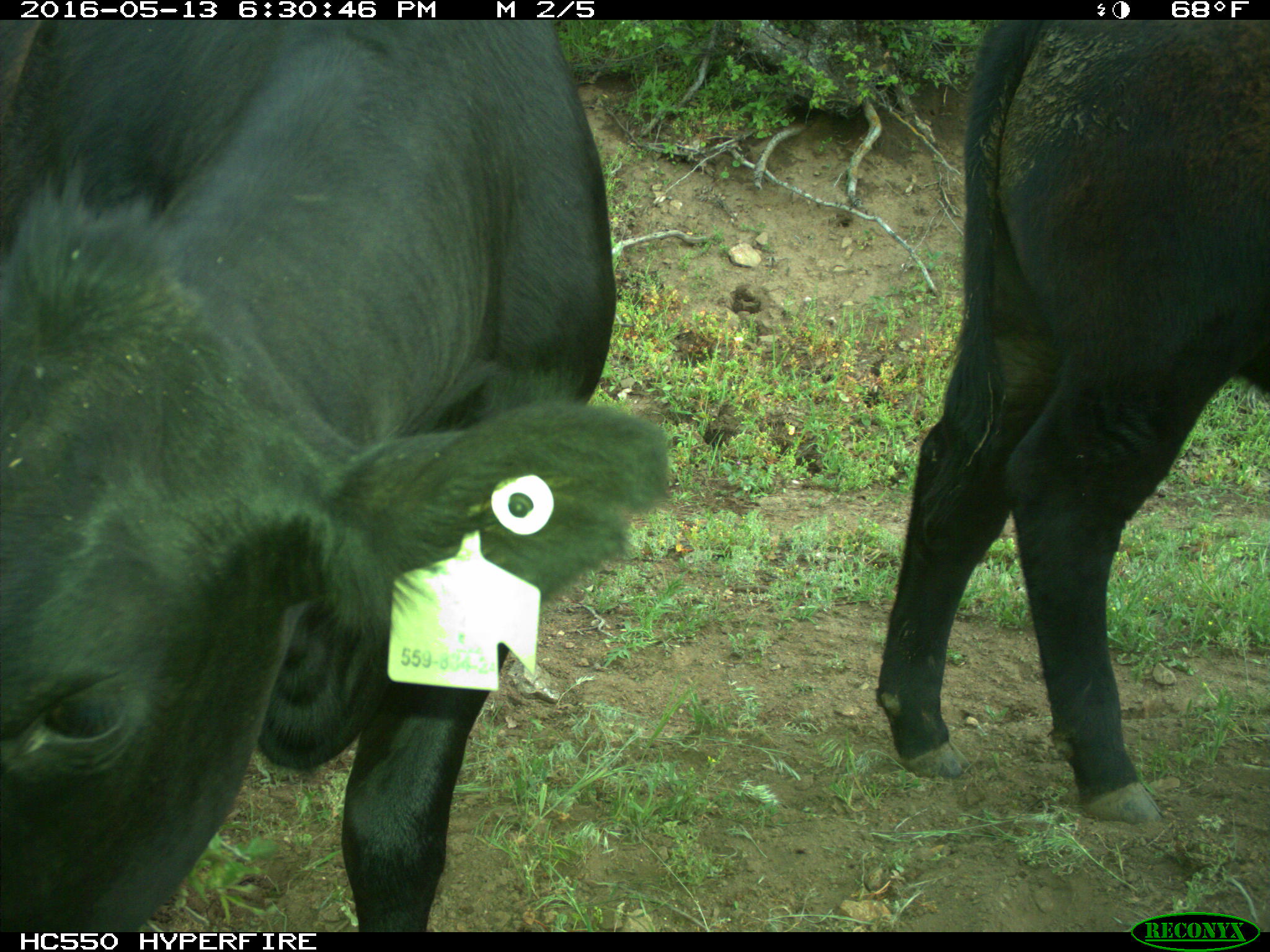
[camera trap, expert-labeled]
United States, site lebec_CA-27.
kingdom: Animalia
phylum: Chordata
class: Mammalia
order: Artiodactyla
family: Bovidae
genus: Bos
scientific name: Bos taurus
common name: domestic cow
Bos taurus (domestic cow).